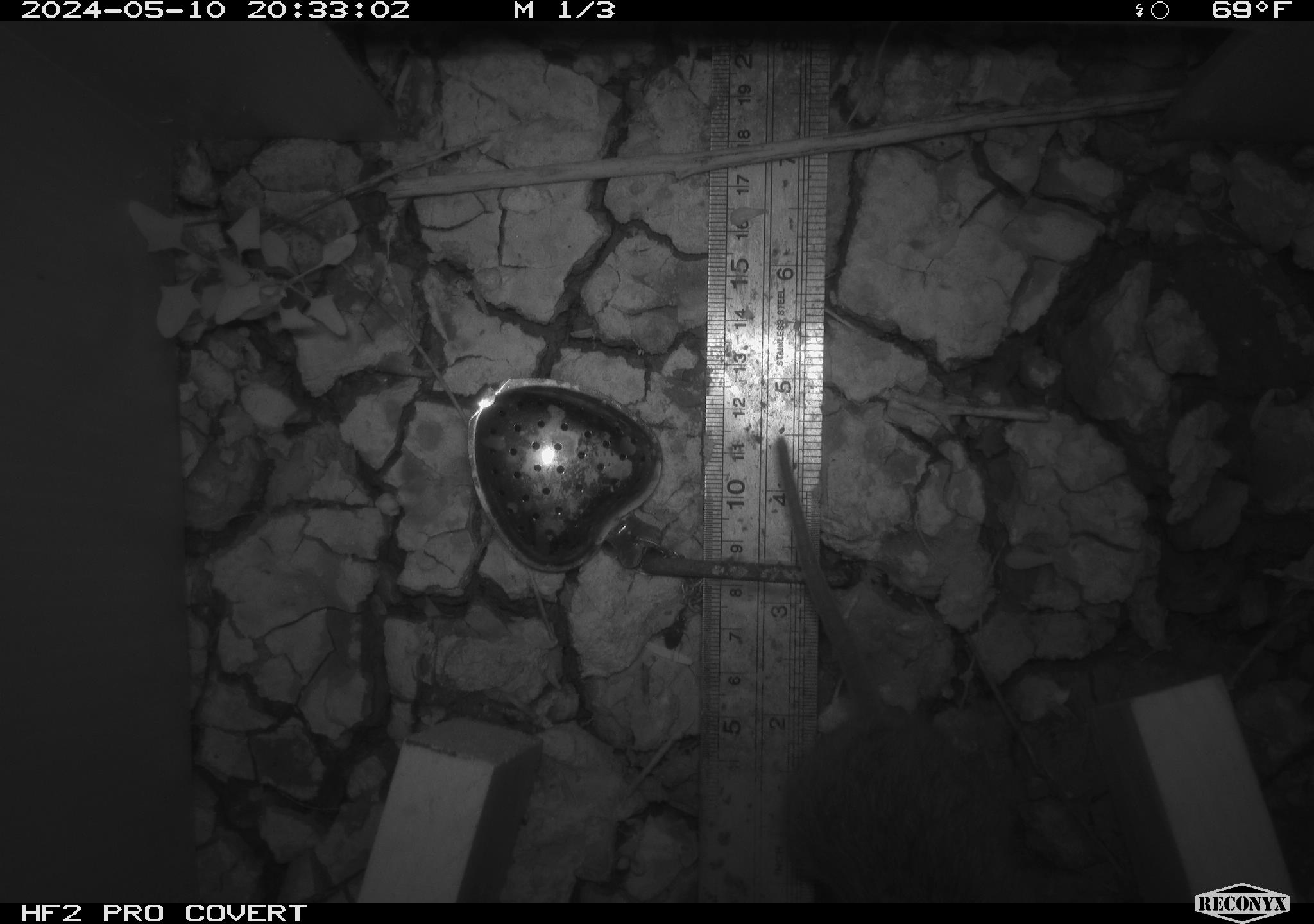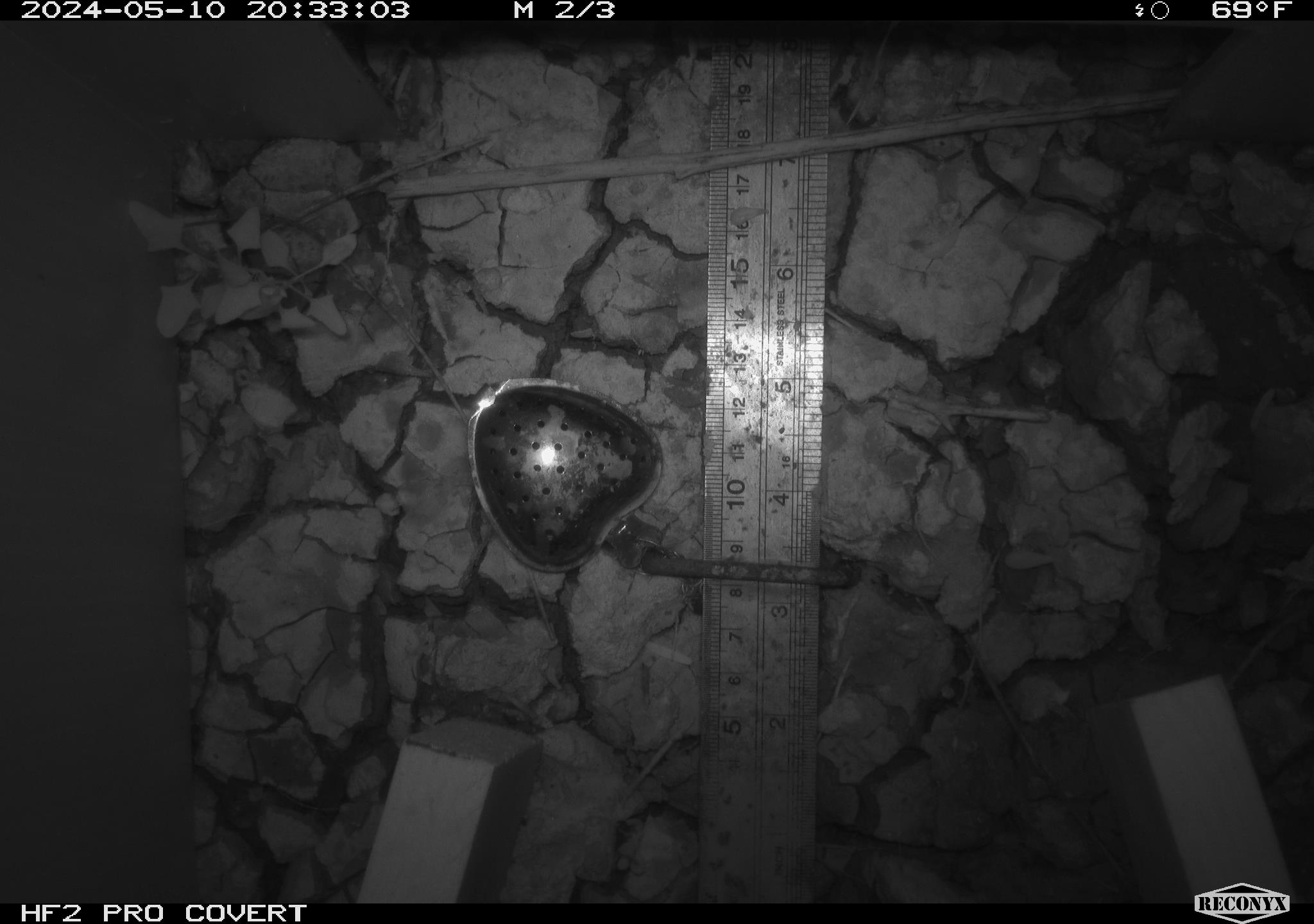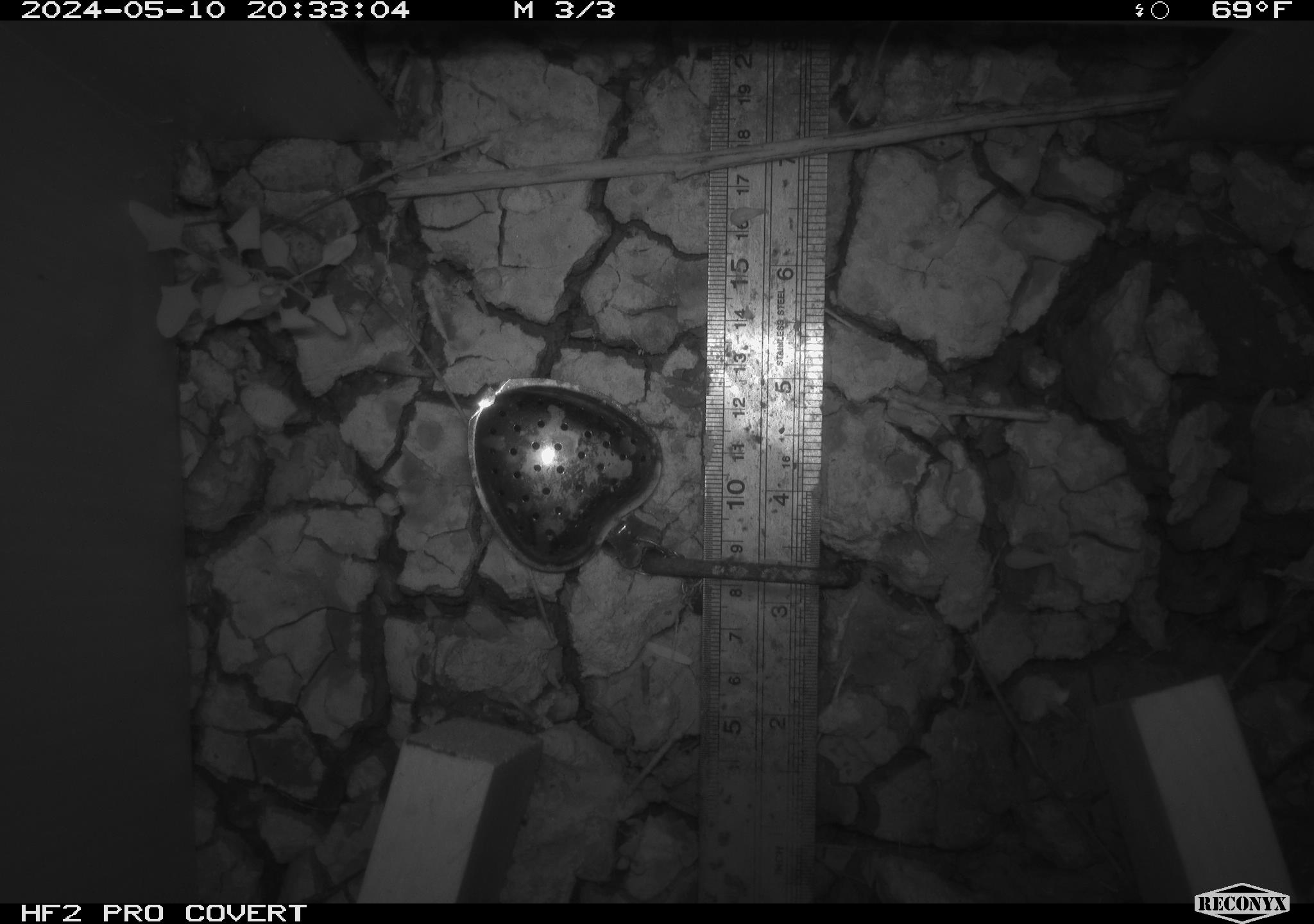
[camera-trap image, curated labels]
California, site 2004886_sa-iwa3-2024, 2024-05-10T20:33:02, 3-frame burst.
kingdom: Animalia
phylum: Chordata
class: Mammalia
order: Rodentia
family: Cricetidae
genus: Sigmodon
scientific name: Sigmodon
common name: cotton rat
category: sigmodon species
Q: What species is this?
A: Sigmodon species (cotton rat) (Sigmodon).